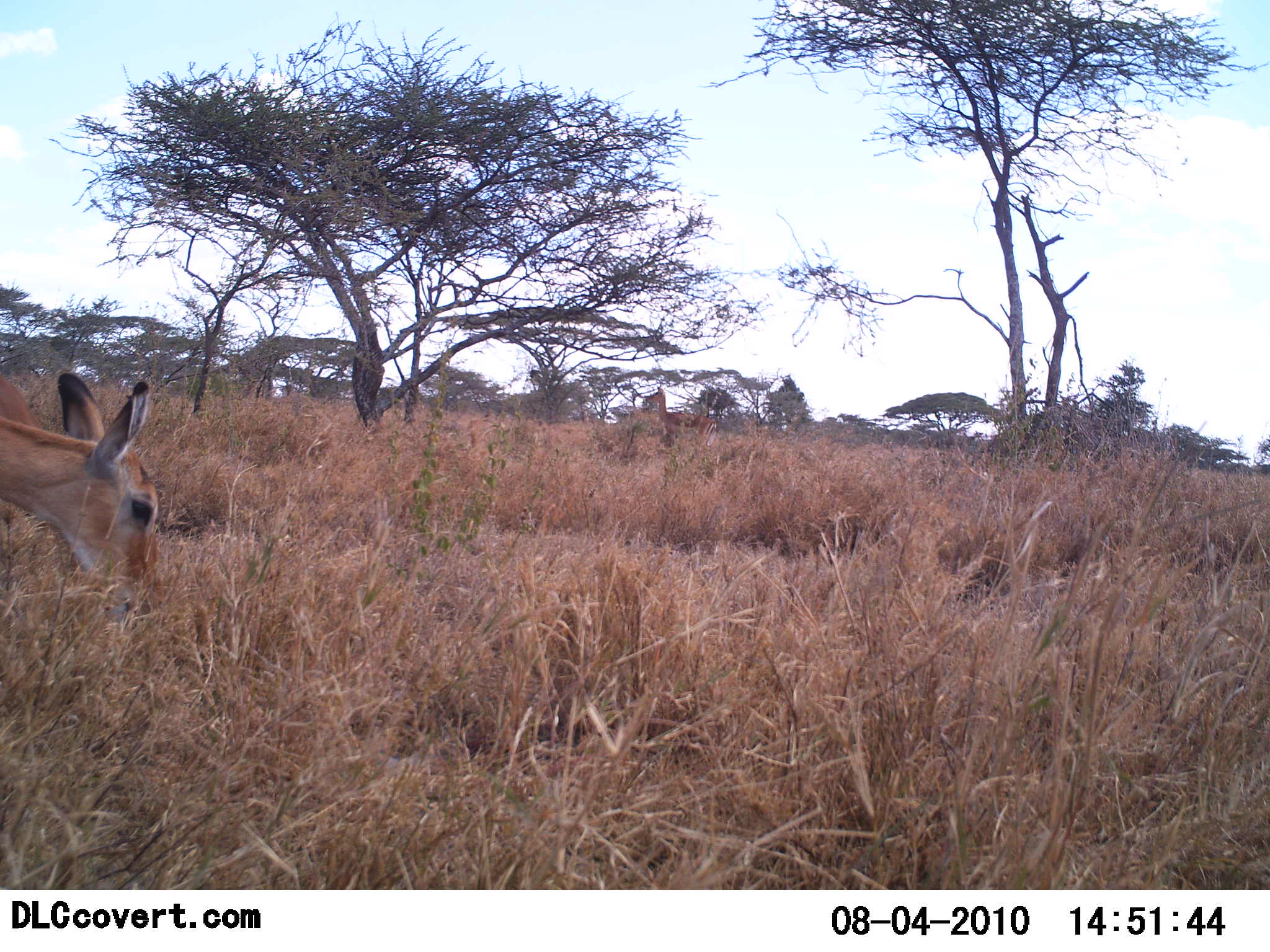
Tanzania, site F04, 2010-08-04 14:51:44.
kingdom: Animalia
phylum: Chordata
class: Mammalia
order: Artiodactyla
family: Bovidae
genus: Aepyceros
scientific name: Aepyceros melampus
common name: impala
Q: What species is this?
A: Impala (Aepyceros melampus).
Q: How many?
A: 1.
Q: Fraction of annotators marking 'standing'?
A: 18%.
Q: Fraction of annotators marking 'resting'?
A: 0%.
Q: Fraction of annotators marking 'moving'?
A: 9%.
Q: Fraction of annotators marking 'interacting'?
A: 0%.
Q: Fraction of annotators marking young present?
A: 0%.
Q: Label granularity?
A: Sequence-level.